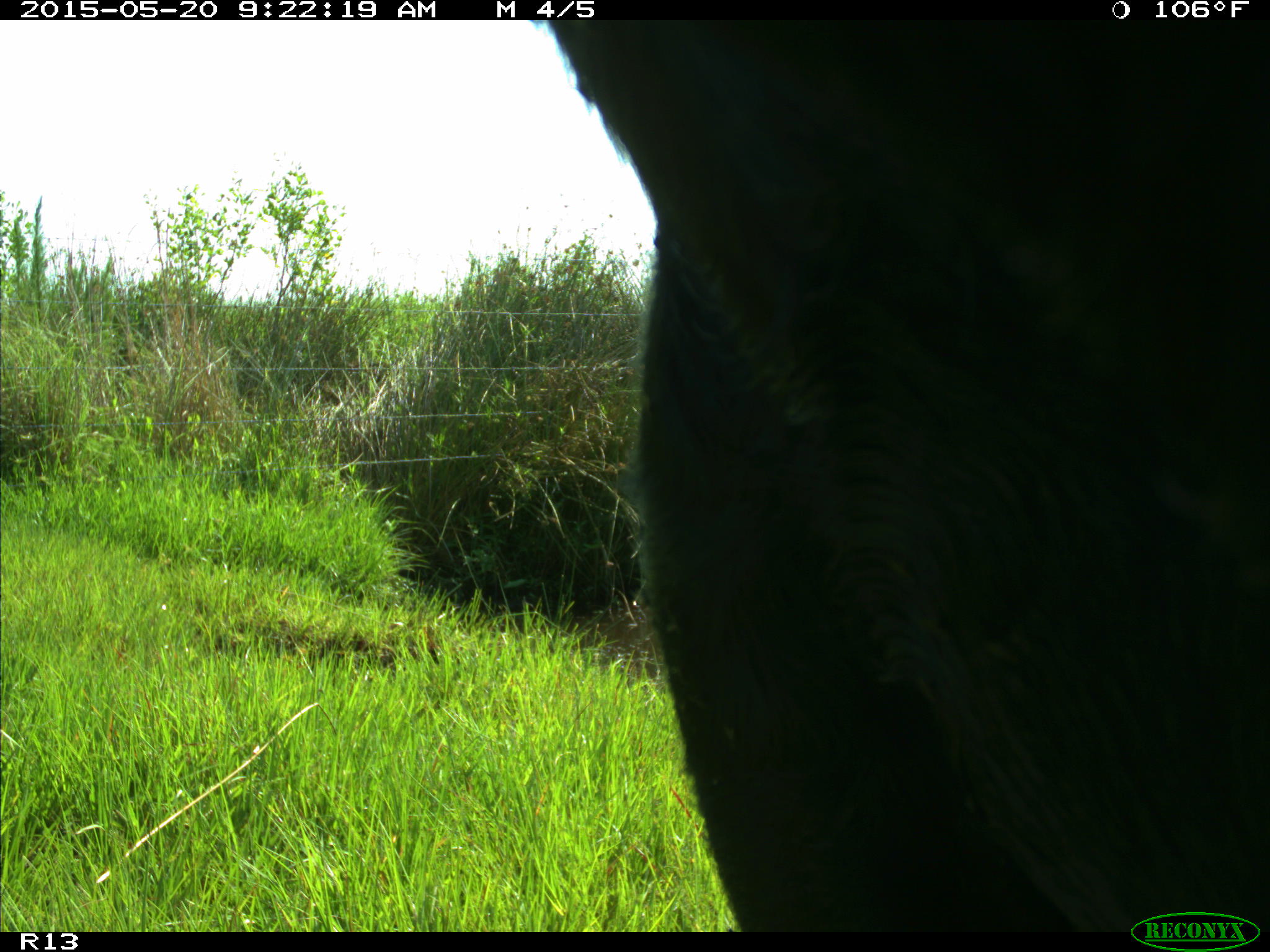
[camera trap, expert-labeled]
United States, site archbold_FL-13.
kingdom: Animalia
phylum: Chordata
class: Mammalia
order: Artiodactyla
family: Bovidae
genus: Bos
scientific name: Bos taurus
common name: domestic cow